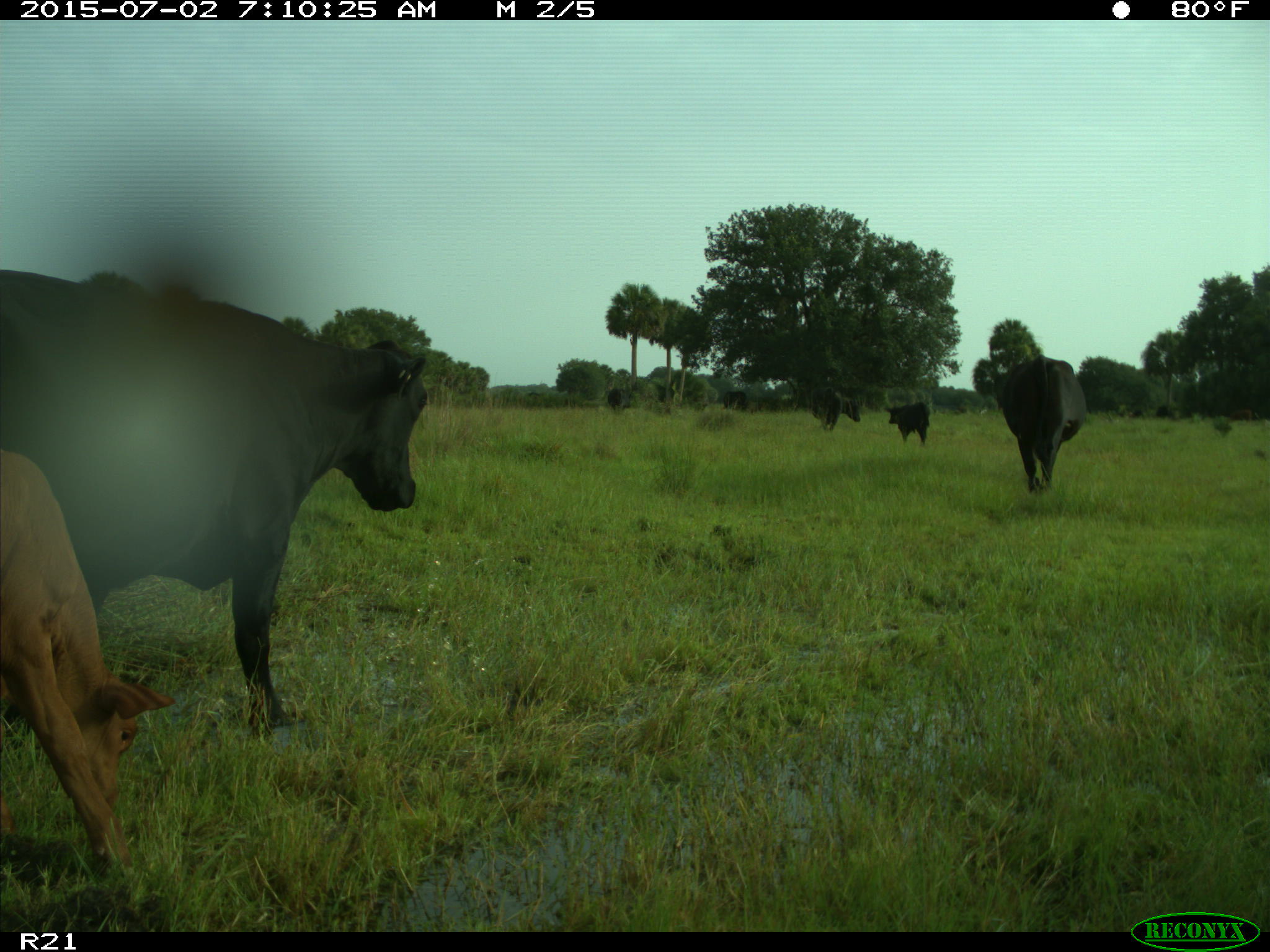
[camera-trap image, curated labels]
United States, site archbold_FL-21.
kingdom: Animalia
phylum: Chordata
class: Mammalia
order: Artiodactyla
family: Bovidae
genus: Bos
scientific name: Bos taurus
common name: domestic cow